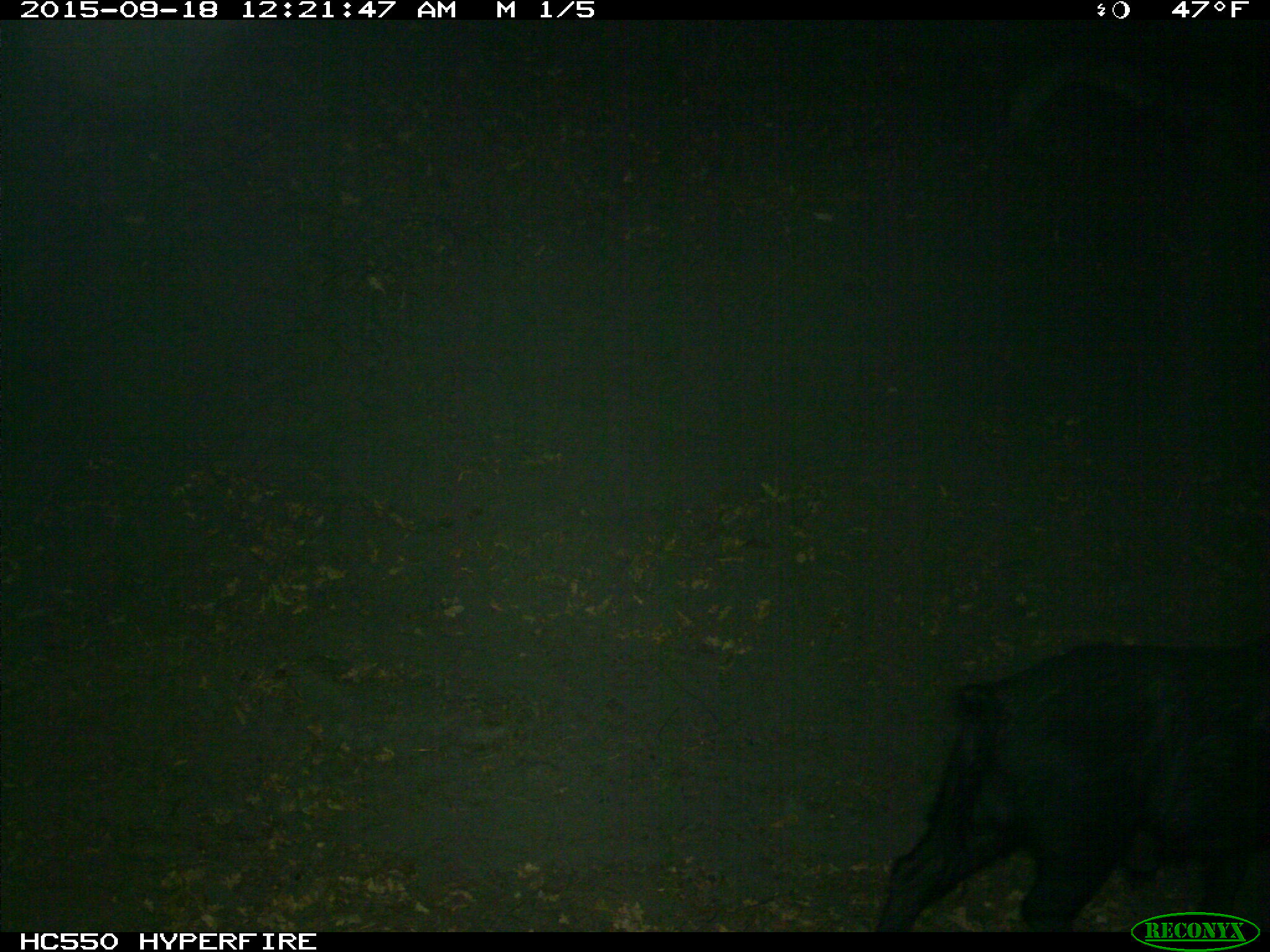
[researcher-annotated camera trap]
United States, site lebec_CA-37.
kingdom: Animalia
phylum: Chordata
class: Mammalia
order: Artiodactyla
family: Suidae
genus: Sus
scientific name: Sus scrofa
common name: wild boar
Sus scrofa (wild boar).